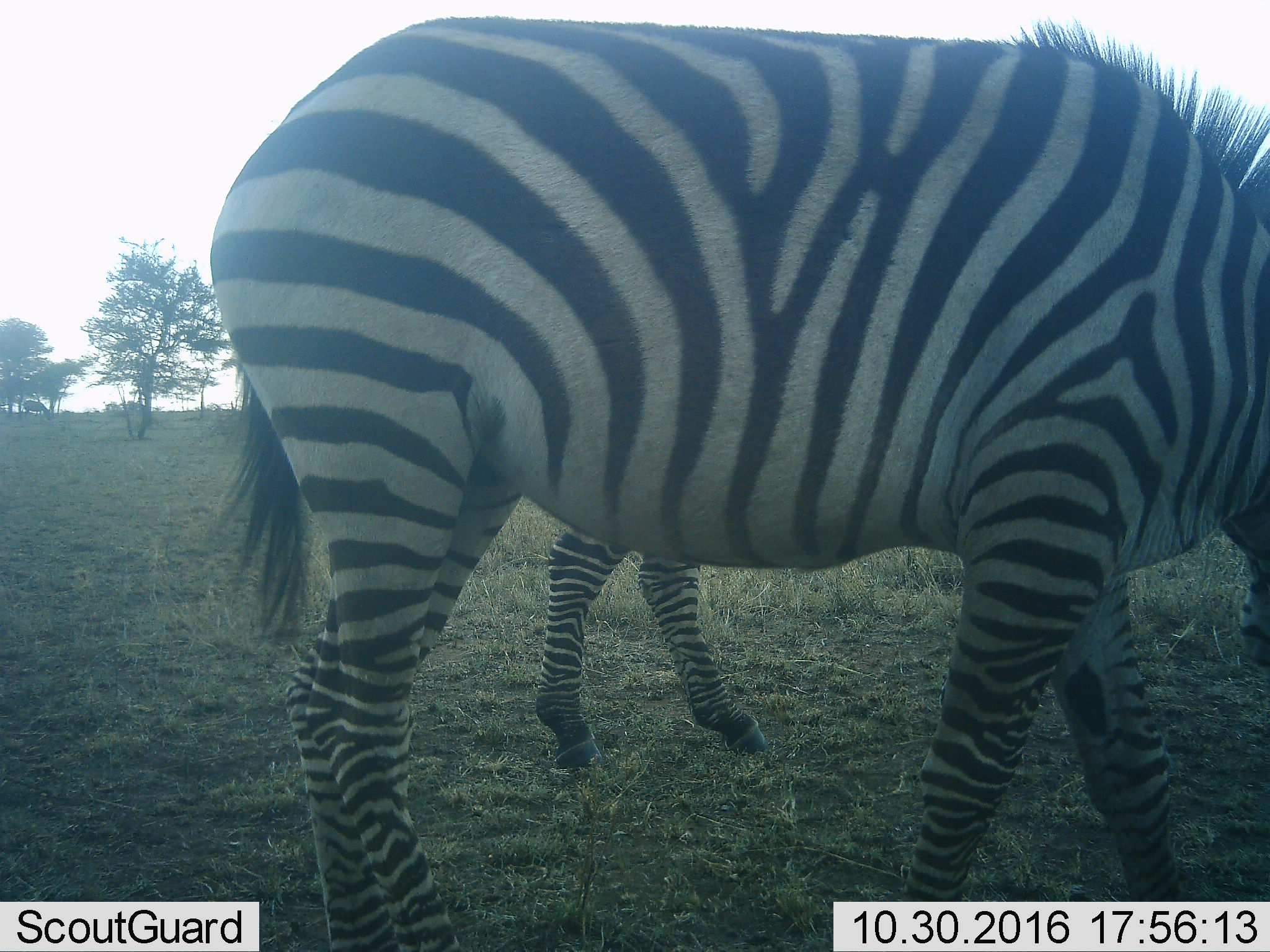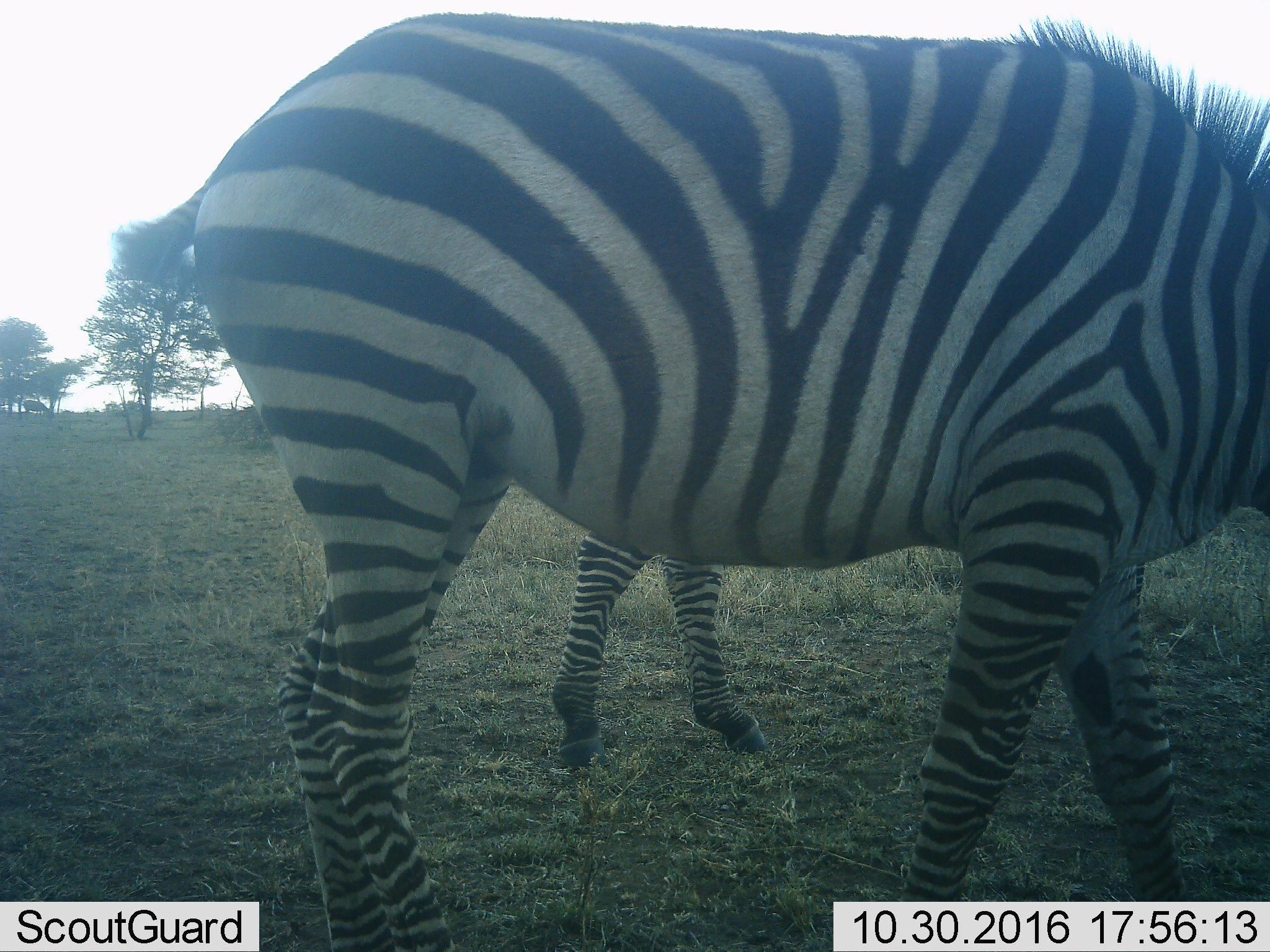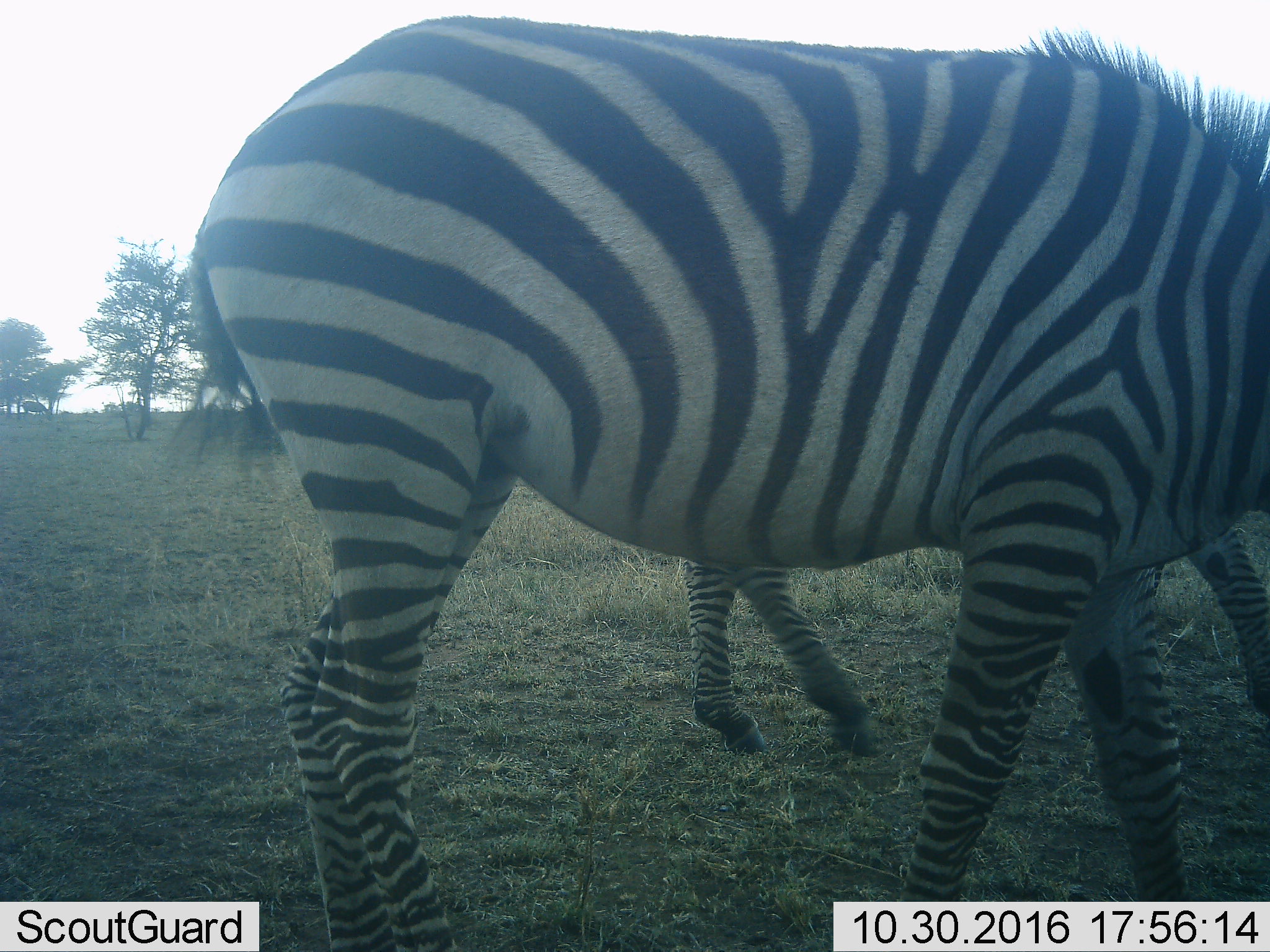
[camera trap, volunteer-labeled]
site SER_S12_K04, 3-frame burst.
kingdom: Animalia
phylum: Chordata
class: Mammalia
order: Perissodactyla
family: Equidae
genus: Equus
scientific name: Equus quagga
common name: plains zebra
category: zebraplains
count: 2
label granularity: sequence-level